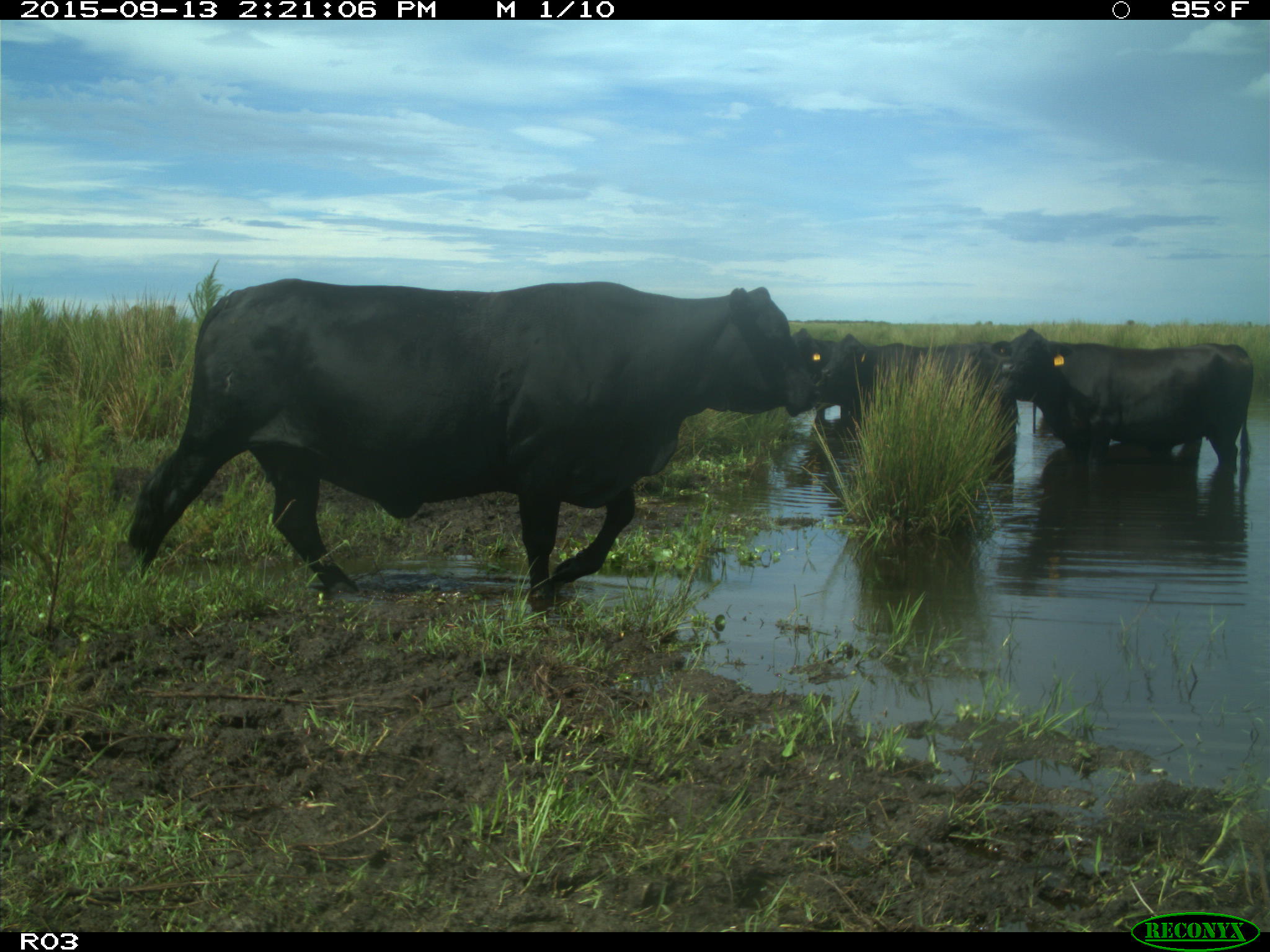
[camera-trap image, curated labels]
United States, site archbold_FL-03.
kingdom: Animalia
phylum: Chordata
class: Mammalia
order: Artiodactyla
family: Bovidae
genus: Bos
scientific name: Bos taurus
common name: domestic cow